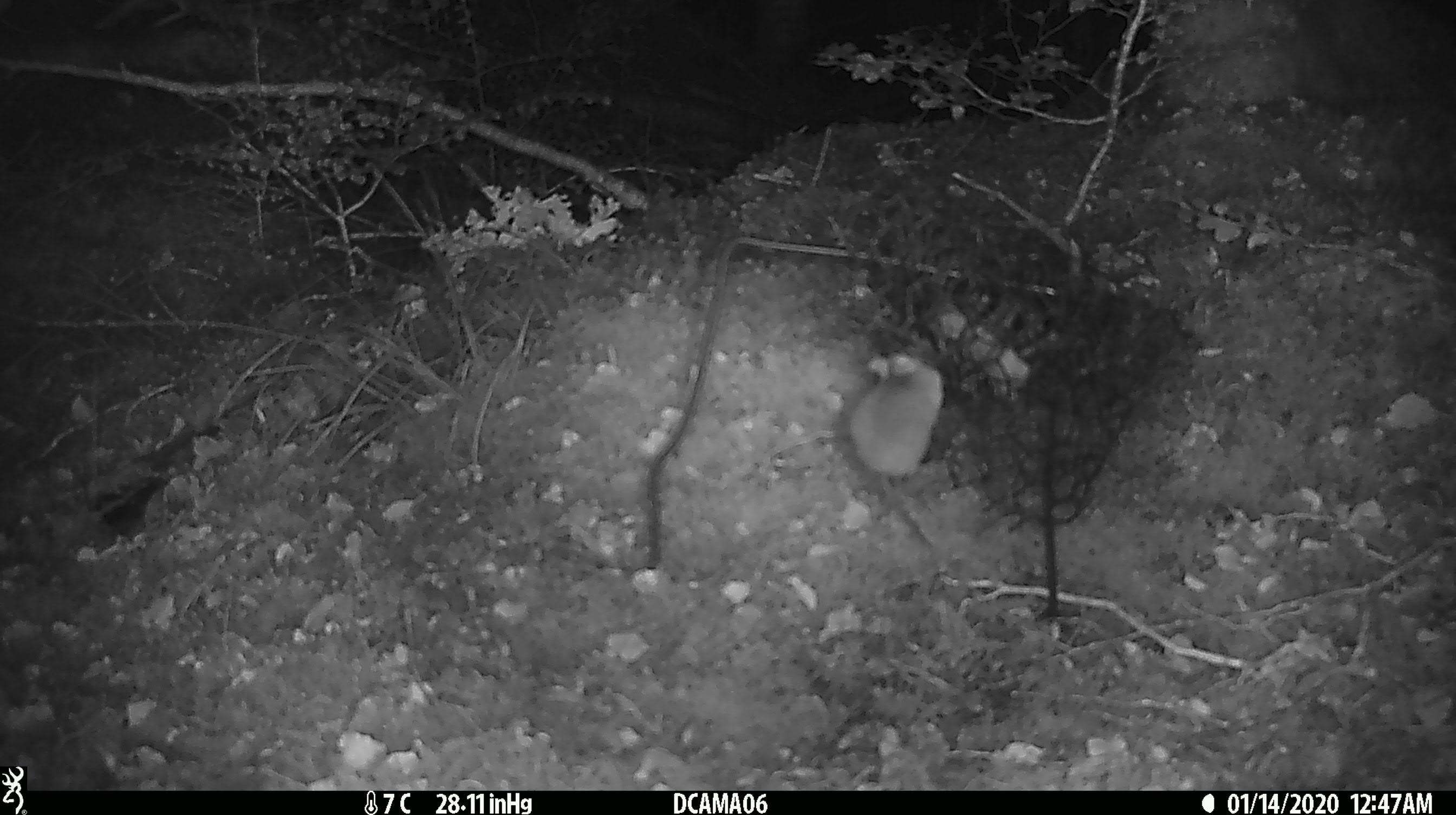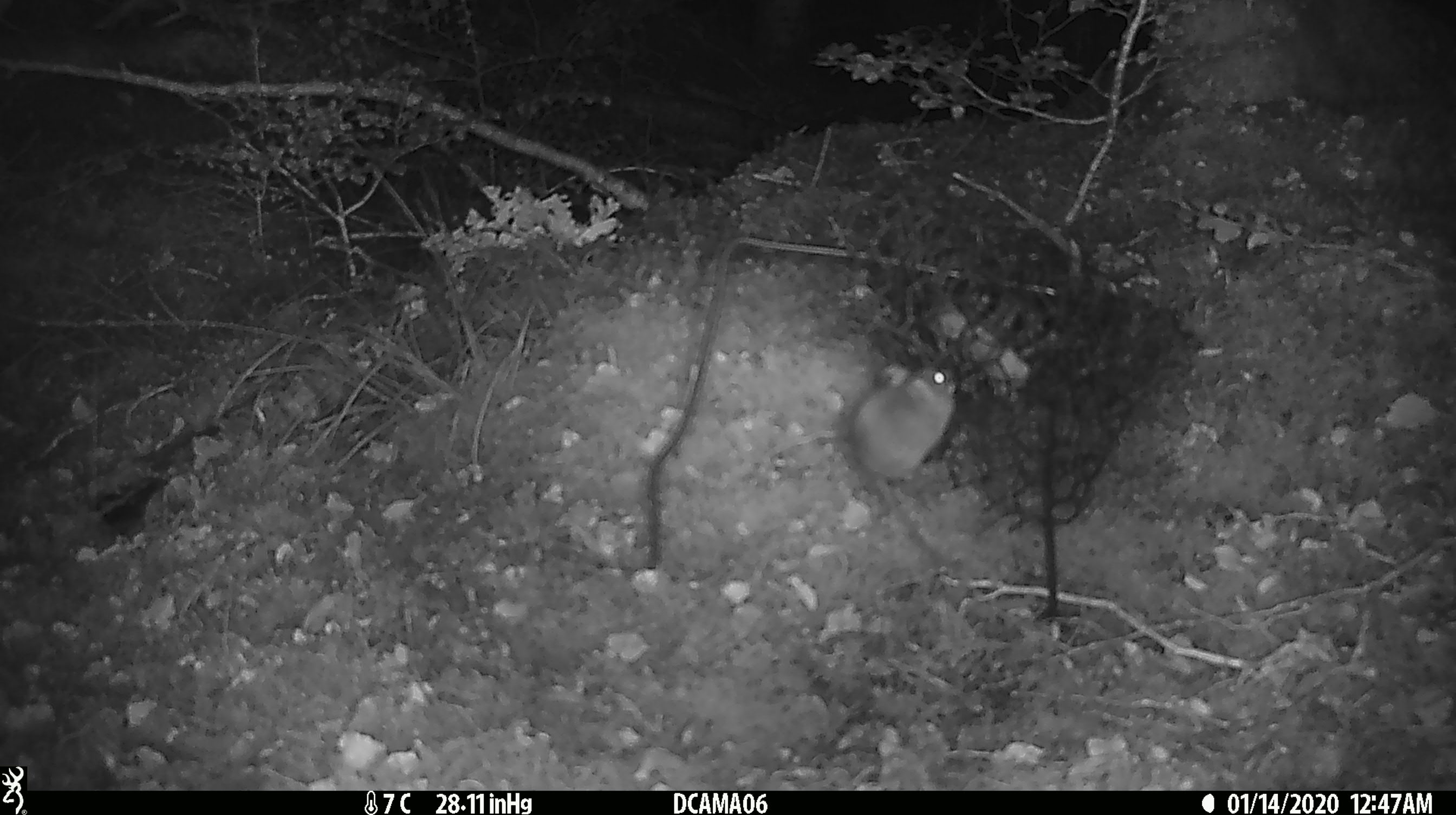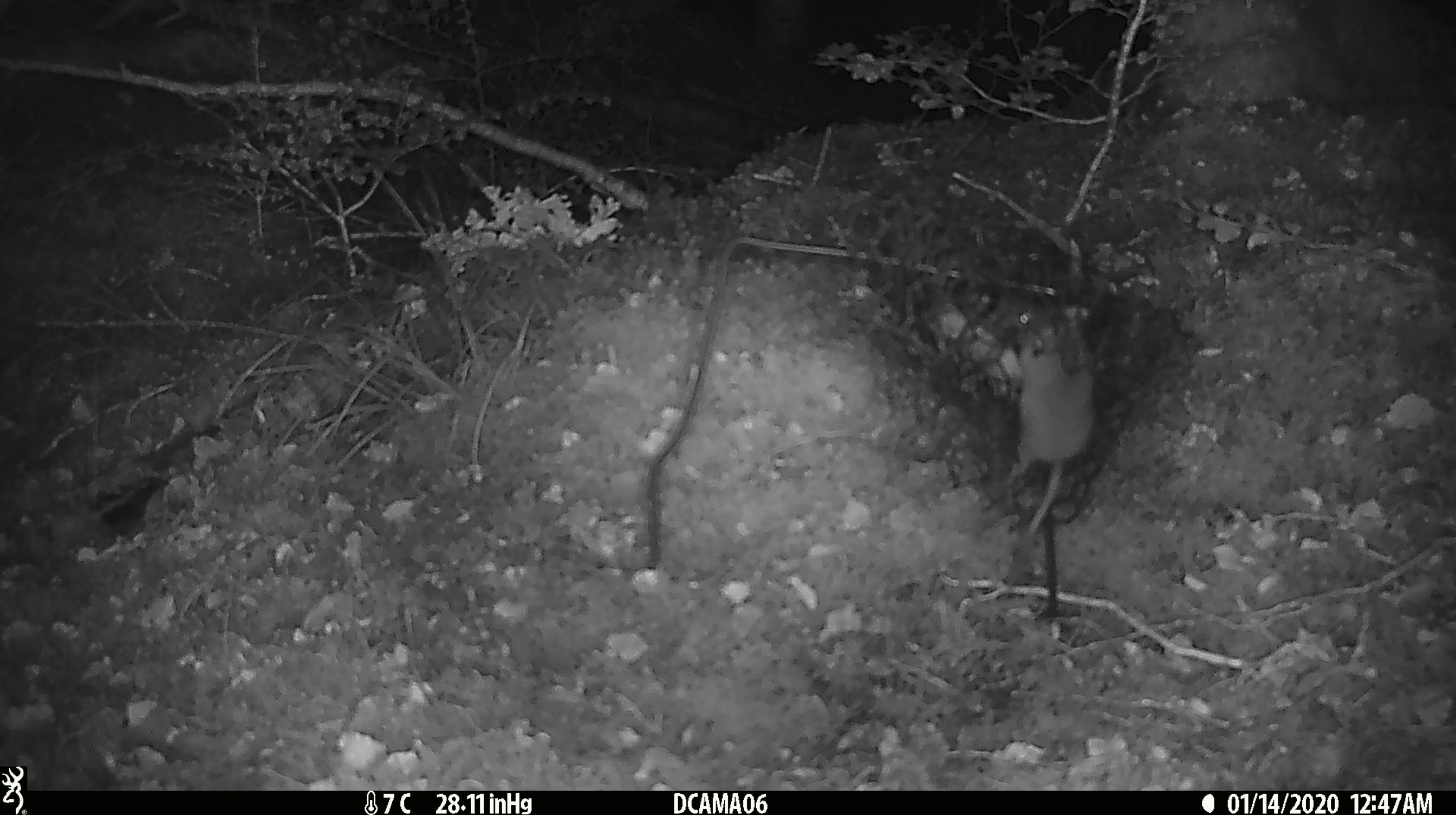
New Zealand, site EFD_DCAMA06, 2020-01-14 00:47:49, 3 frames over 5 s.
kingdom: Animalia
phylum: Chordata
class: Mammalia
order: Rodentia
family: Muridae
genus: Mus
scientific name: Mus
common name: mouse